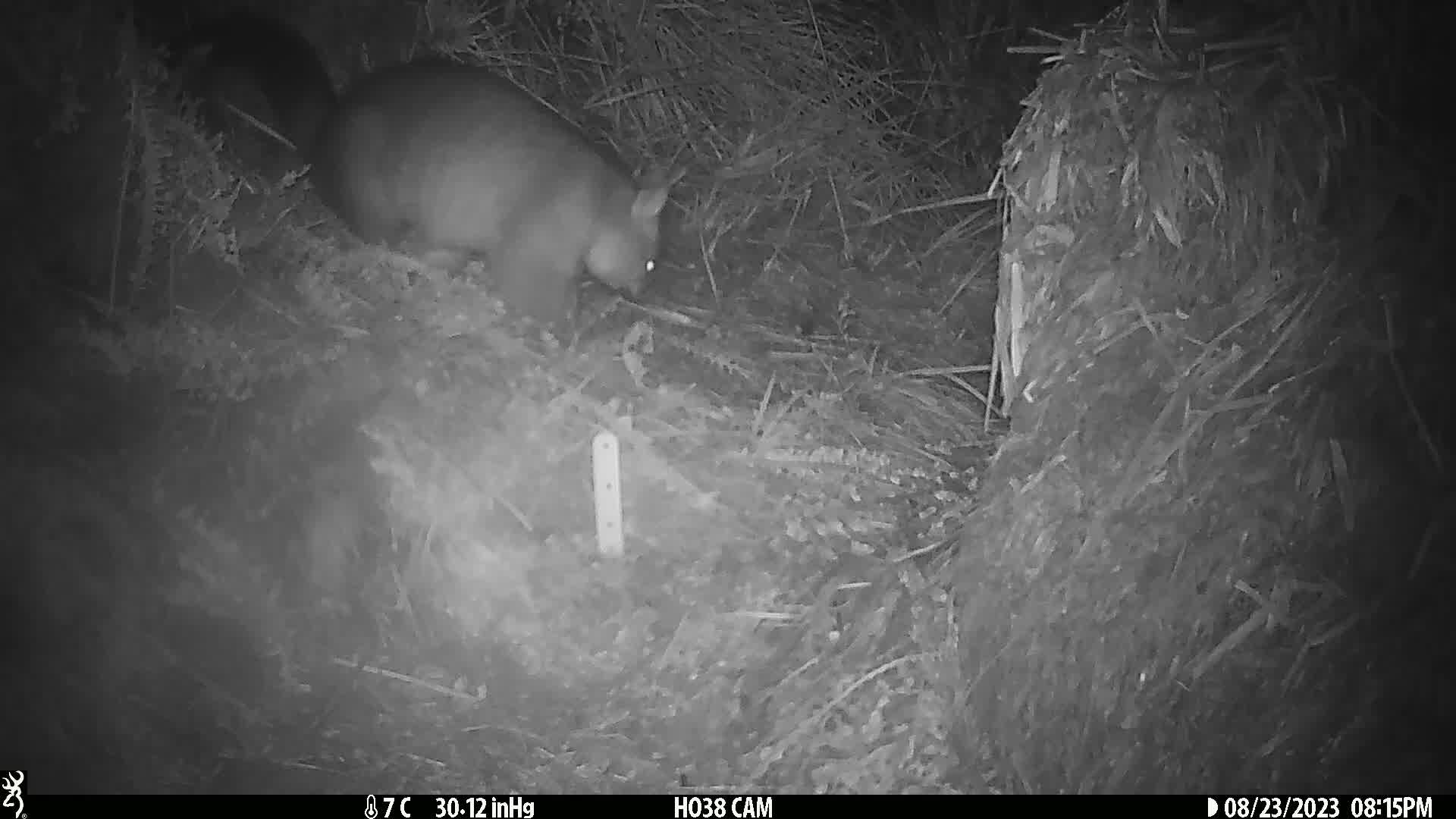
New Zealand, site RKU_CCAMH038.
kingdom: Animalia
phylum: Chordata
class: Mammalia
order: Diprotodontia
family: Phalangeridae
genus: Trichosurus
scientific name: Trichosurus vulpecula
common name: common brushtail possum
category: possum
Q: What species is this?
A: Possum (common brushtail possum) (Trichosurus vulpecula).